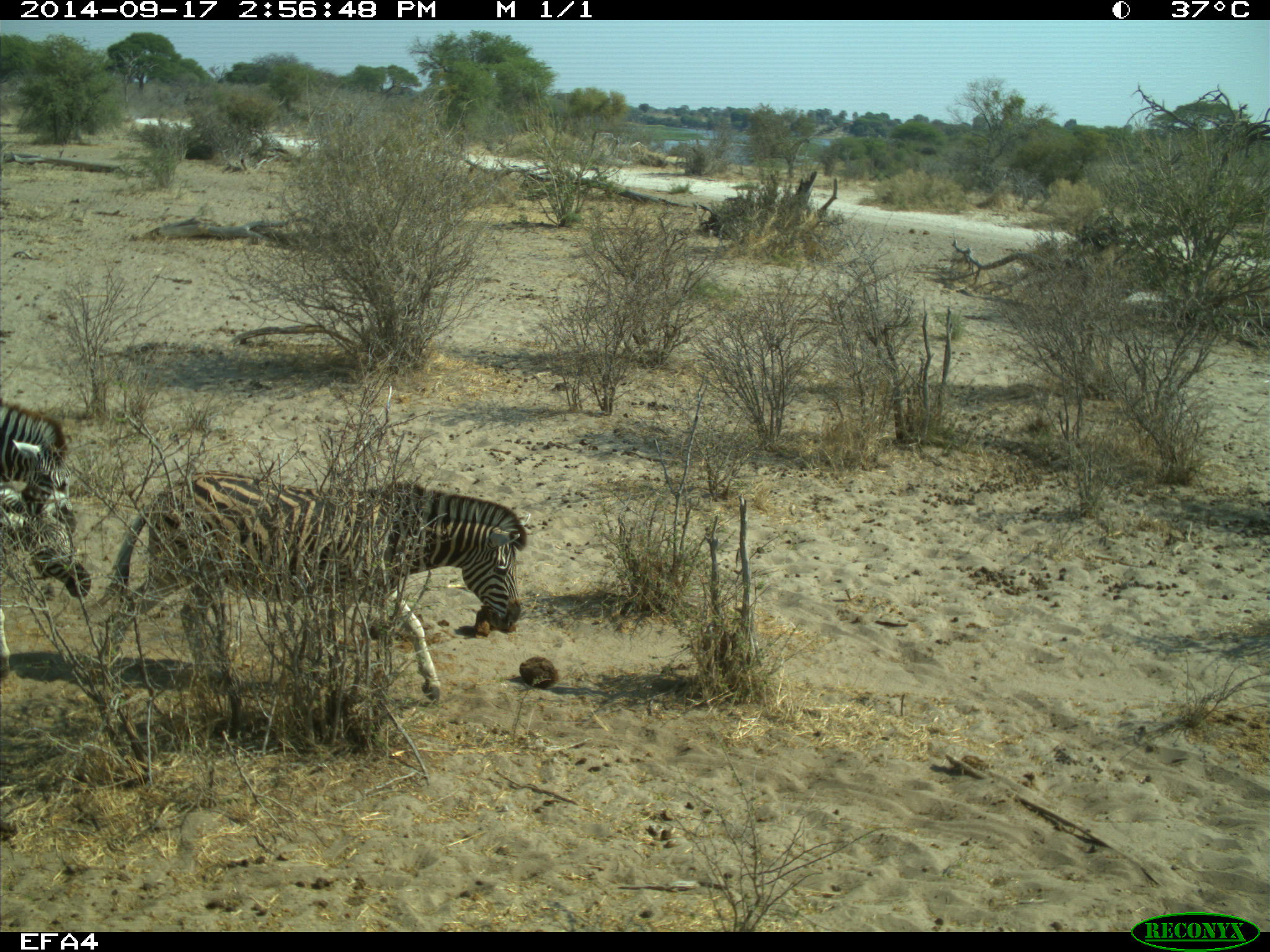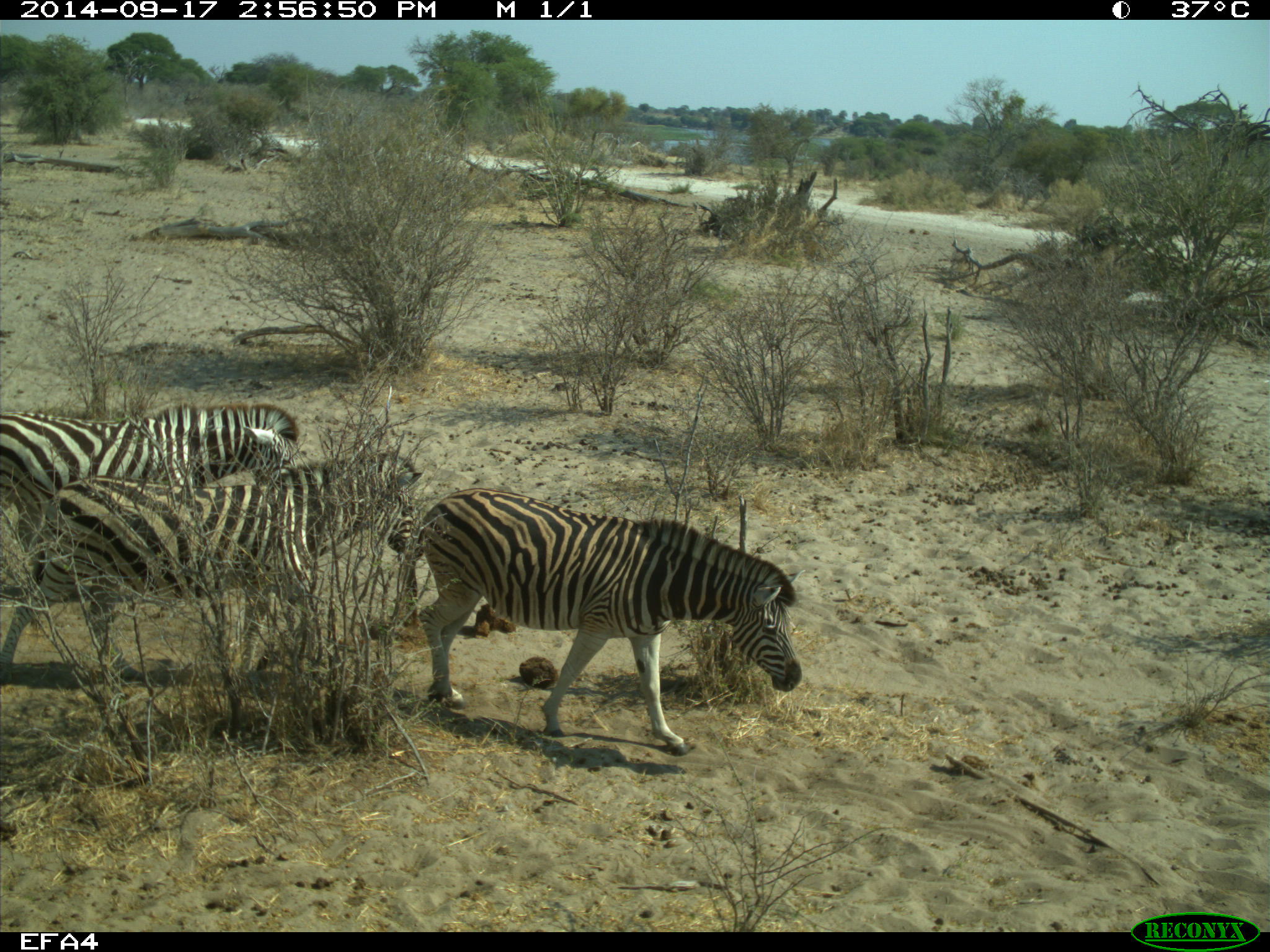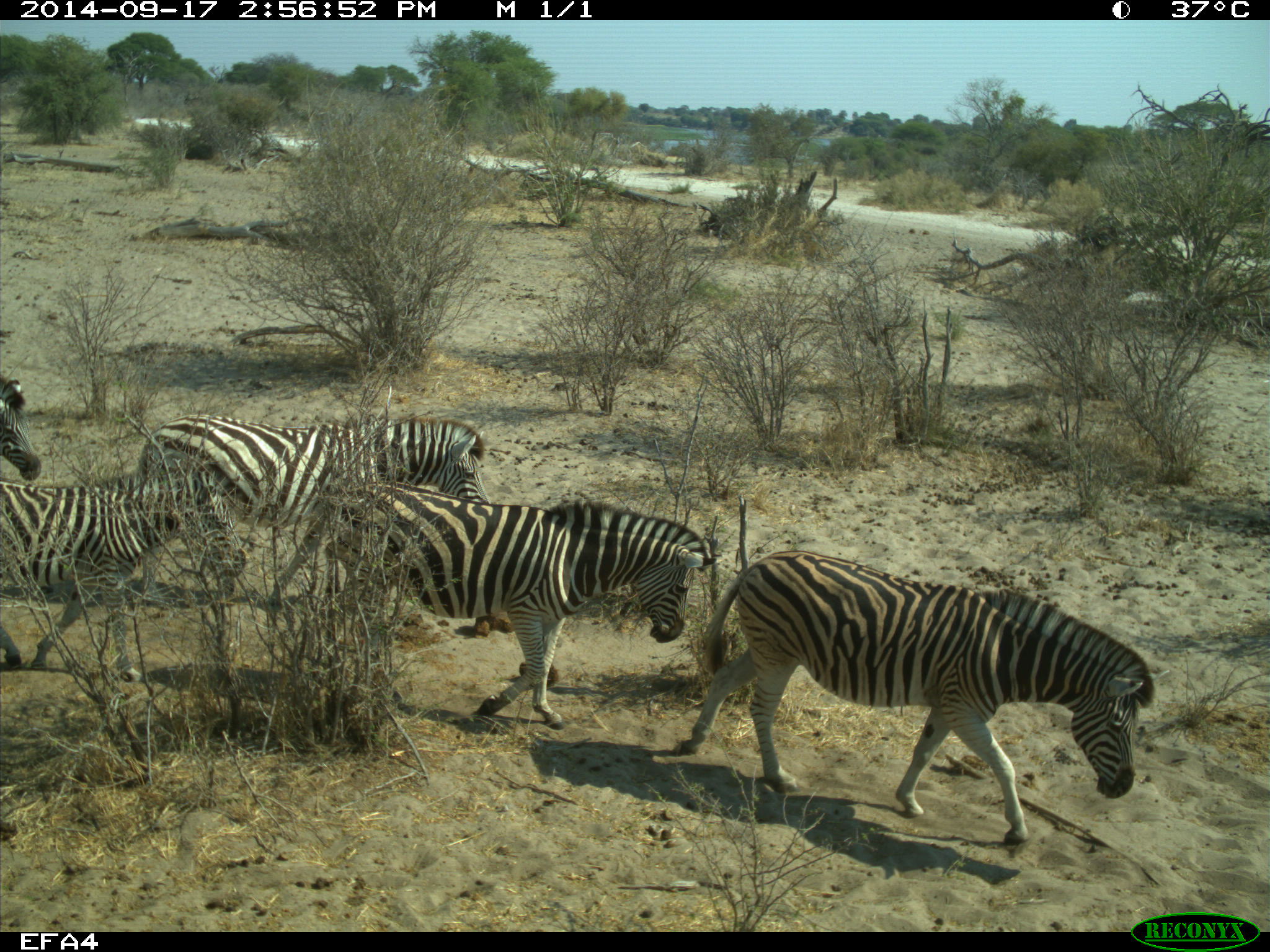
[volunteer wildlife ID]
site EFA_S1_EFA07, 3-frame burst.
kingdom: Animalia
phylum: Chordata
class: Mammalia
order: Perissodactyla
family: Equidae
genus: Equus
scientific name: Equus quagga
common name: plains zebra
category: zebraplains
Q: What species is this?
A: Zebraplains (plains zebra) (Equus quagga).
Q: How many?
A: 3.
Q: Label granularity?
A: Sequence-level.